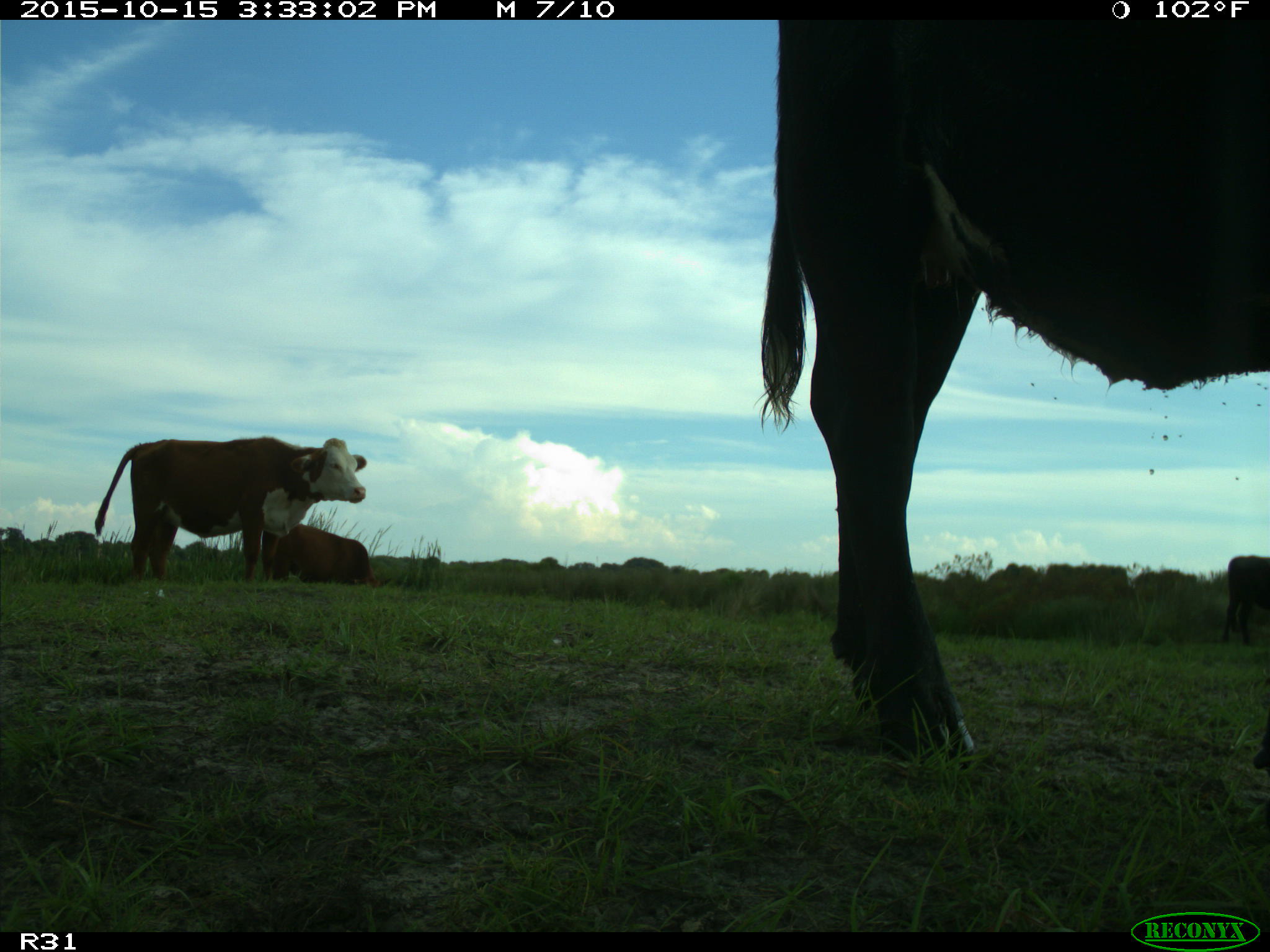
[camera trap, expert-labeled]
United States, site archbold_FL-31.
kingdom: Animalia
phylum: Chordata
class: Mammalia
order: Artiodactyla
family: Bovidae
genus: Bos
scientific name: Bos taurus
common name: domestic cow